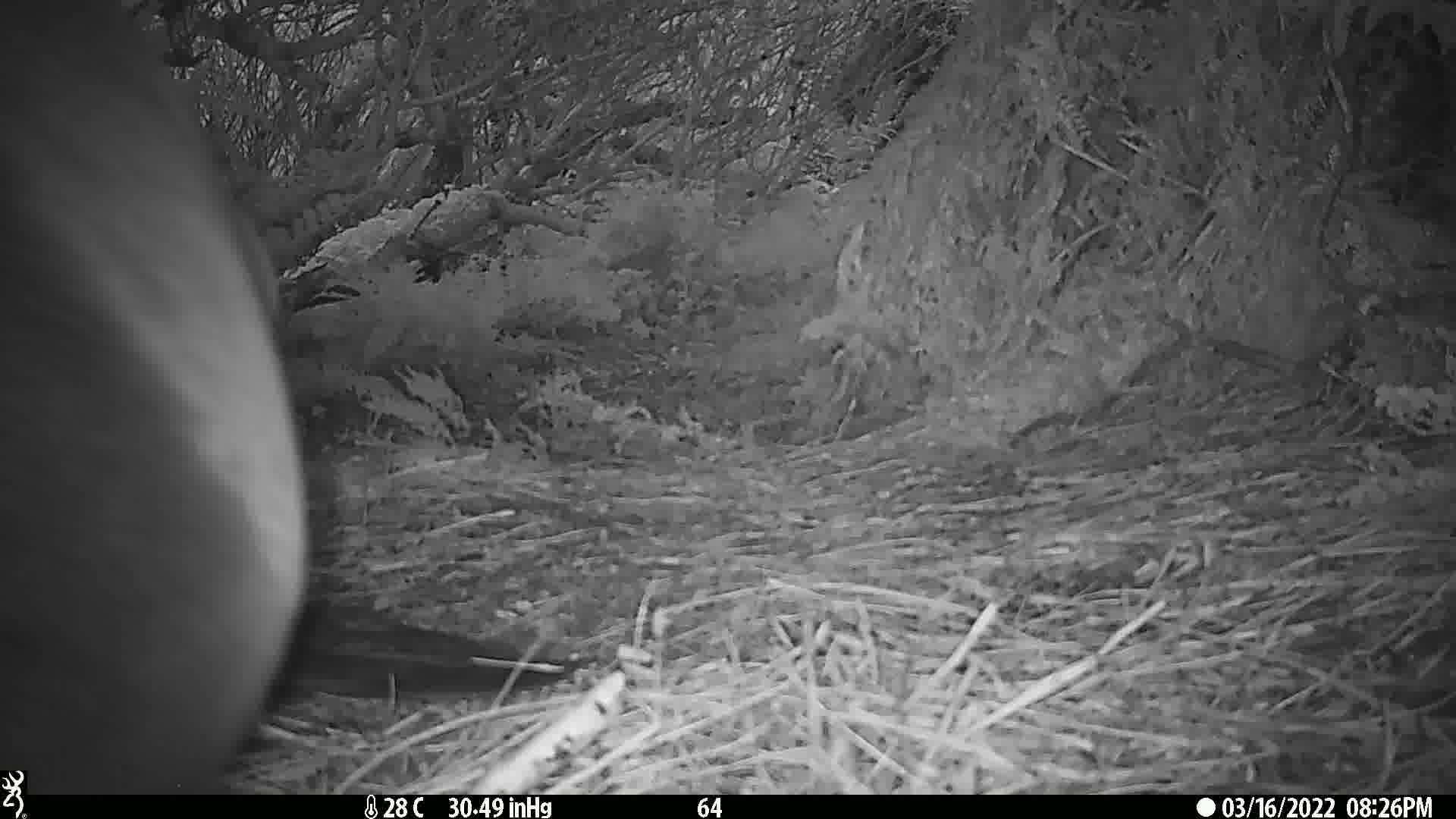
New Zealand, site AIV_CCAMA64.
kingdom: Animalia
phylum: Chordata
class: Mammalia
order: Carnivora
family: Otariidae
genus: Phocarctos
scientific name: Phocarctos hookeri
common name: new zealand sea lion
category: sealion